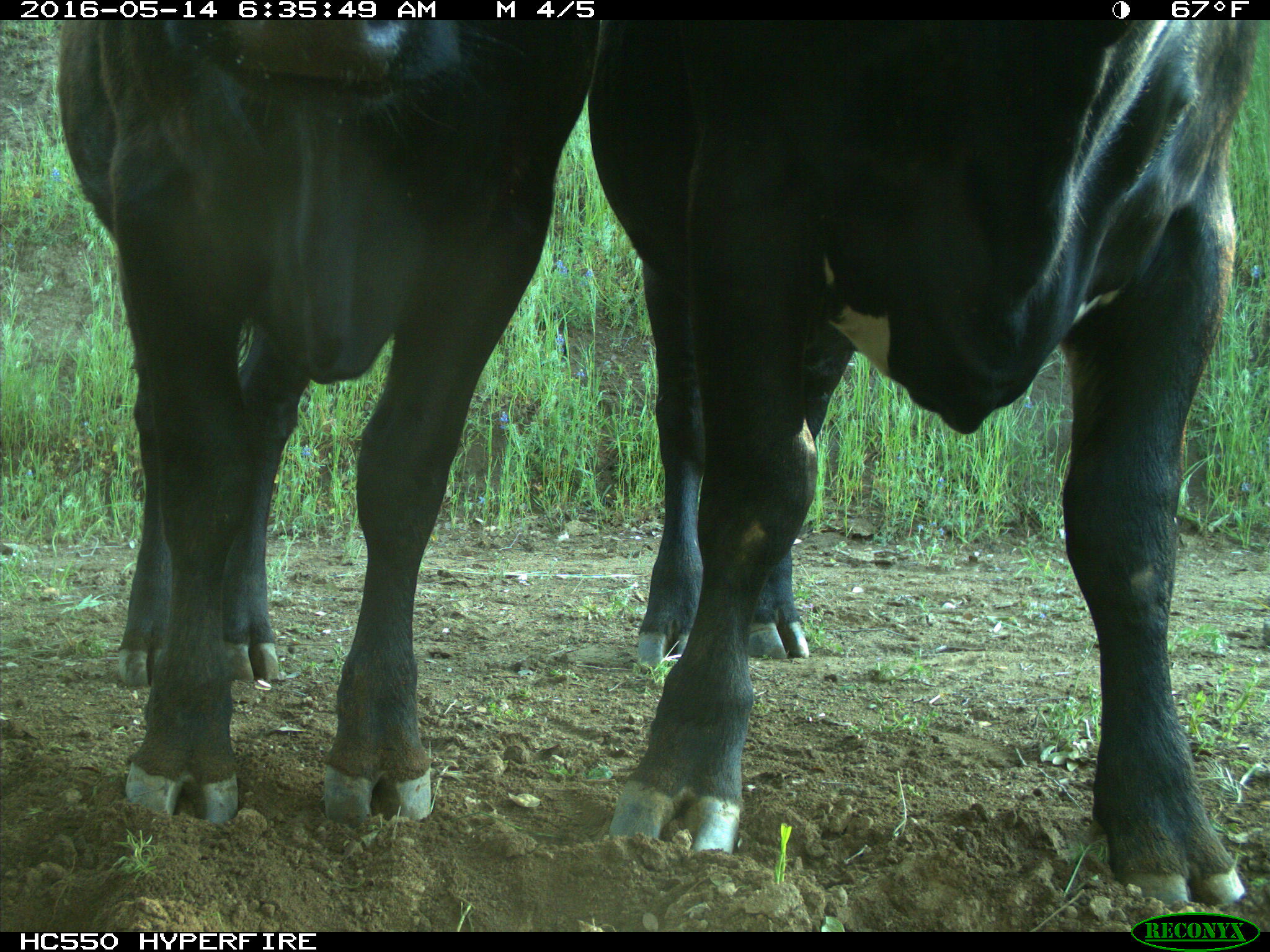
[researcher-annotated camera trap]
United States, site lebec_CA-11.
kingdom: Animalia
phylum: Chordata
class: Mammalia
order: Artiodactyla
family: Bovidae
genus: Bos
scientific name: Bos taurus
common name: domestic cow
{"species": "Bos taurus (domestic cow)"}